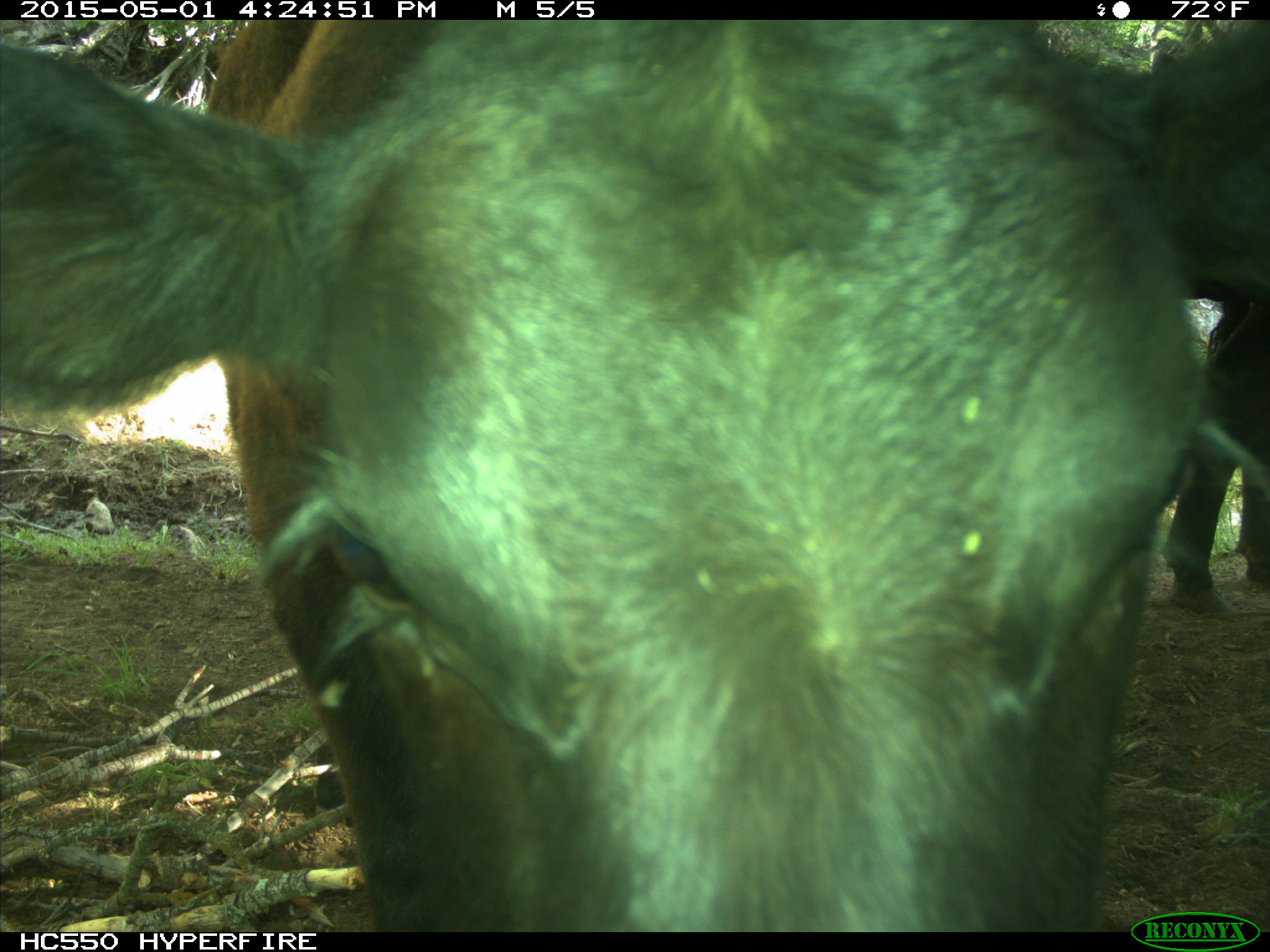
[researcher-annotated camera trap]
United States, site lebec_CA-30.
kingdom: Animalia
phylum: Chordata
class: Mammalia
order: Artiodactyla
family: Bovidae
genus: Bos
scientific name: Bos taurus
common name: domestic cow